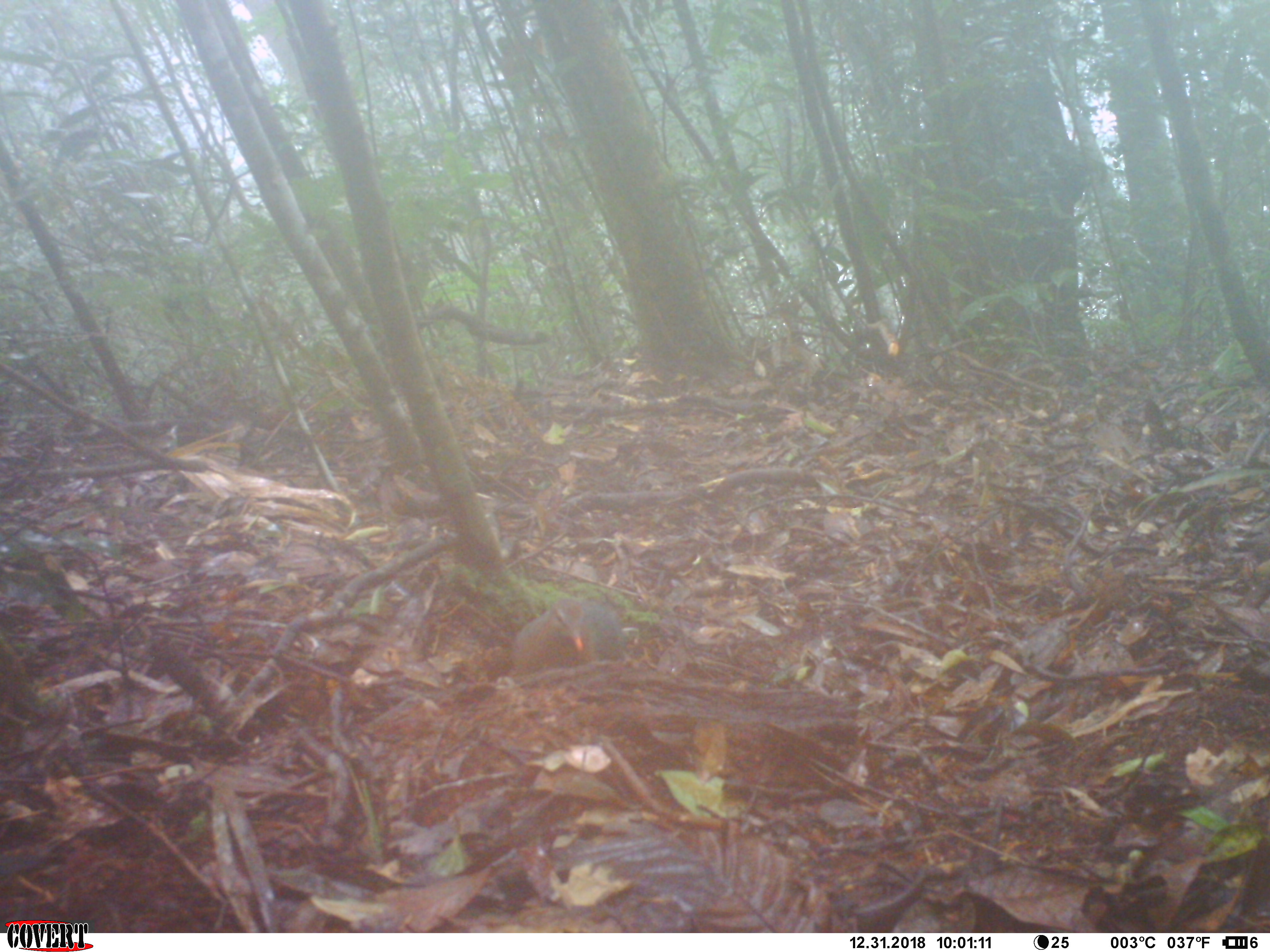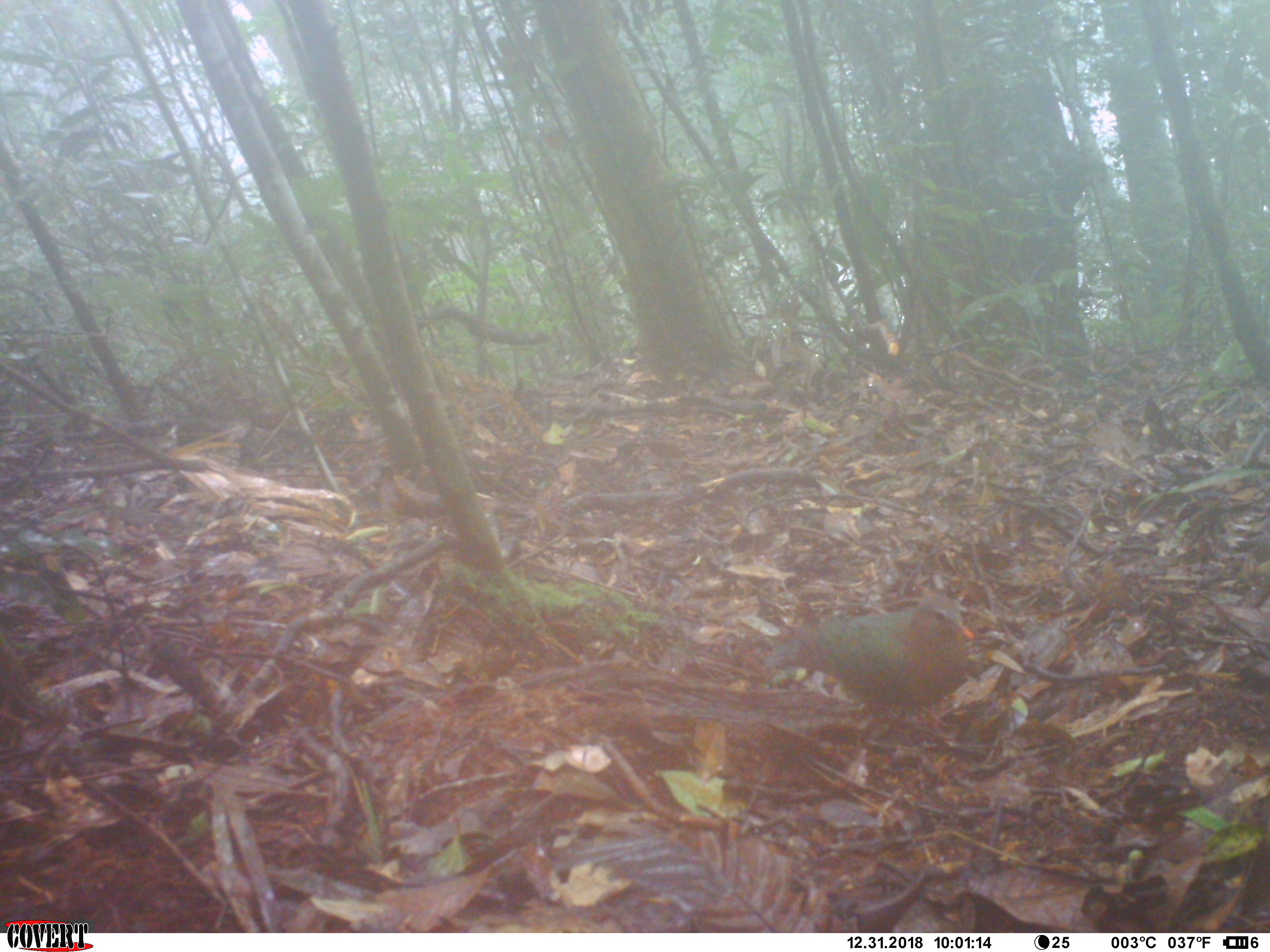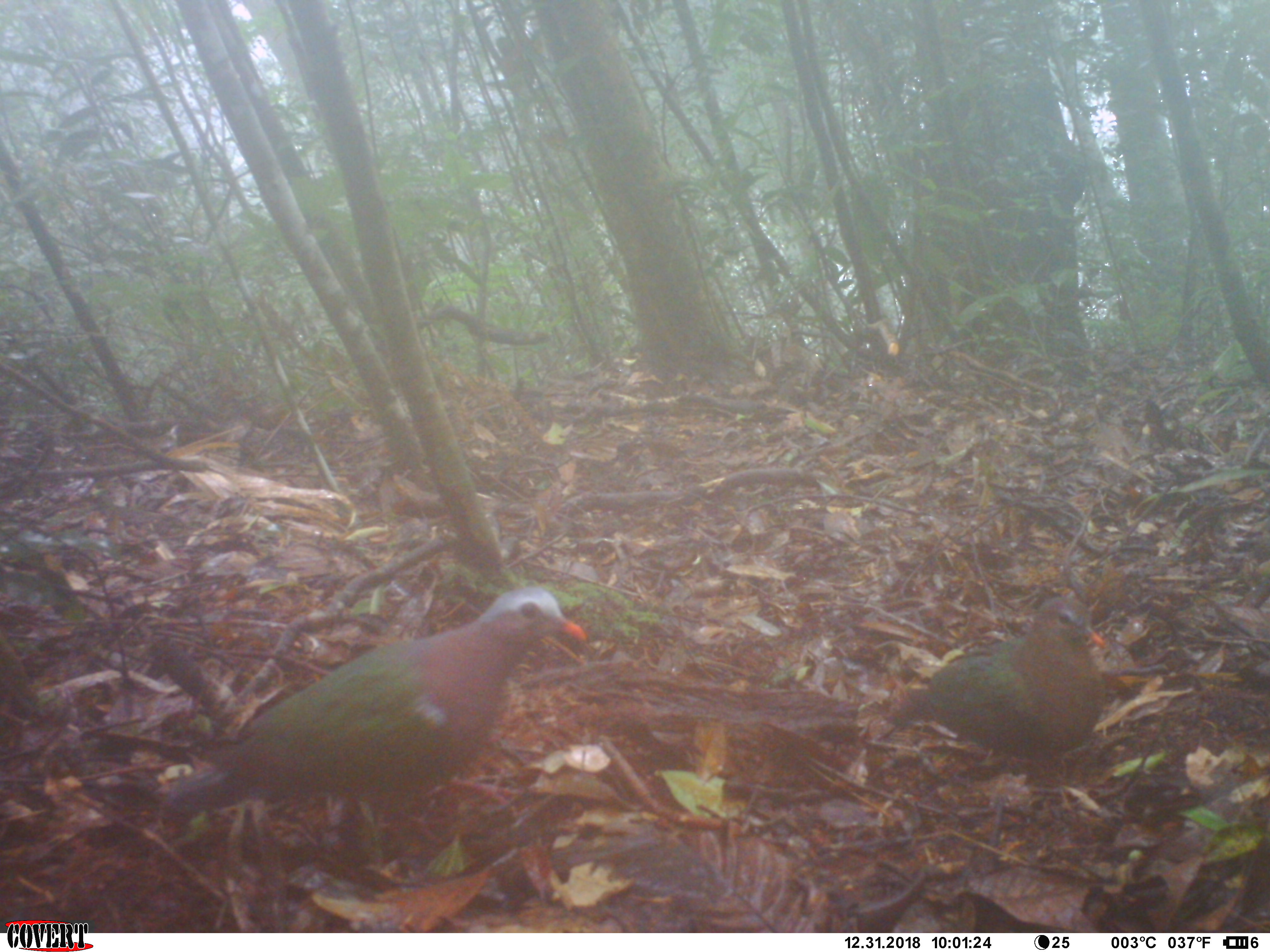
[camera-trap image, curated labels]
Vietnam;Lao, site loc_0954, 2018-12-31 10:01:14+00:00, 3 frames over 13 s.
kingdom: Animalia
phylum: Chordata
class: Aves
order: Columbiformes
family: Columbidae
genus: Chalcophaps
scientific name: Chalcophaps indica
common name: emerald dove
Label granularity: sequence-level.